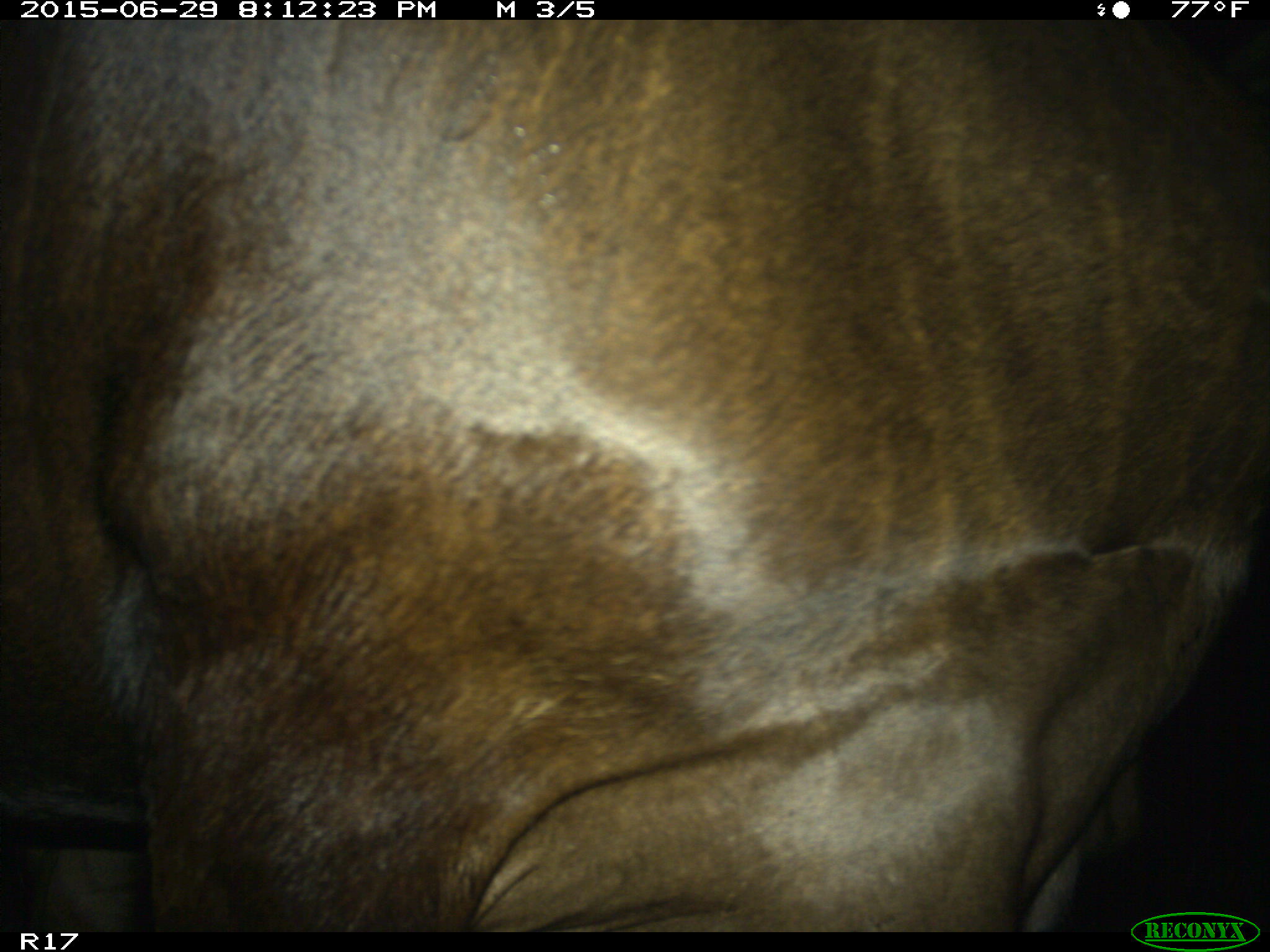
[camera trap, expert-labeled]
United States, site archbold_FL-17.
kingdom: Animalia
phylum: Chordata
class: Mammalia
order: Artiodactyla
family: Bovidae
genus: Bos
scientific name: Bos taurus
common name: domestic cow